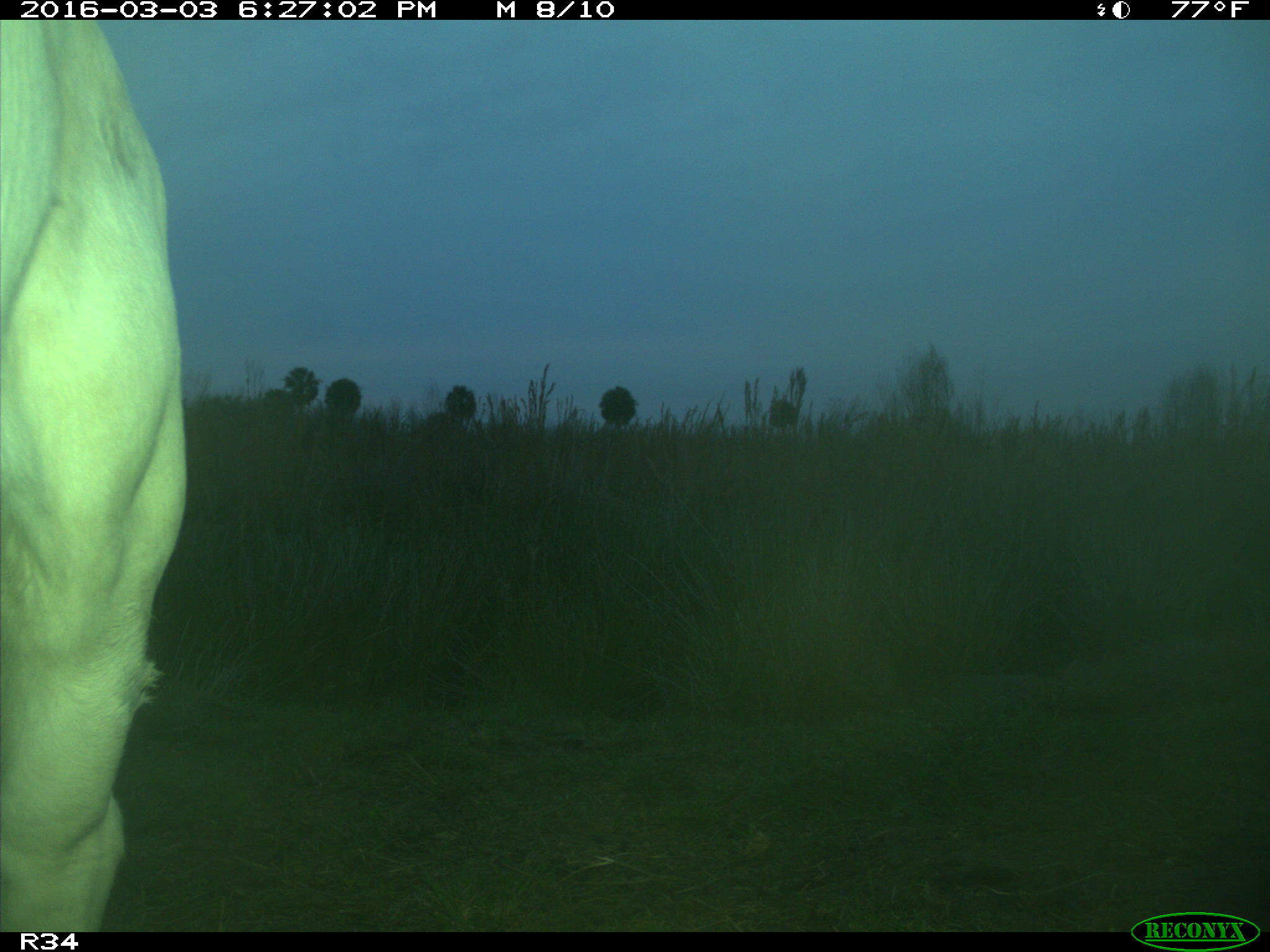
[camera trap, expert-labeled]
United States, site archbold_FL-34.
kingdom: Animalia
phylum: Chordata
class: Mammalia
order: Artiodactyla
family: Bovidae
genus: Bos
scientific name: Bos taurus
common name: domestic cow